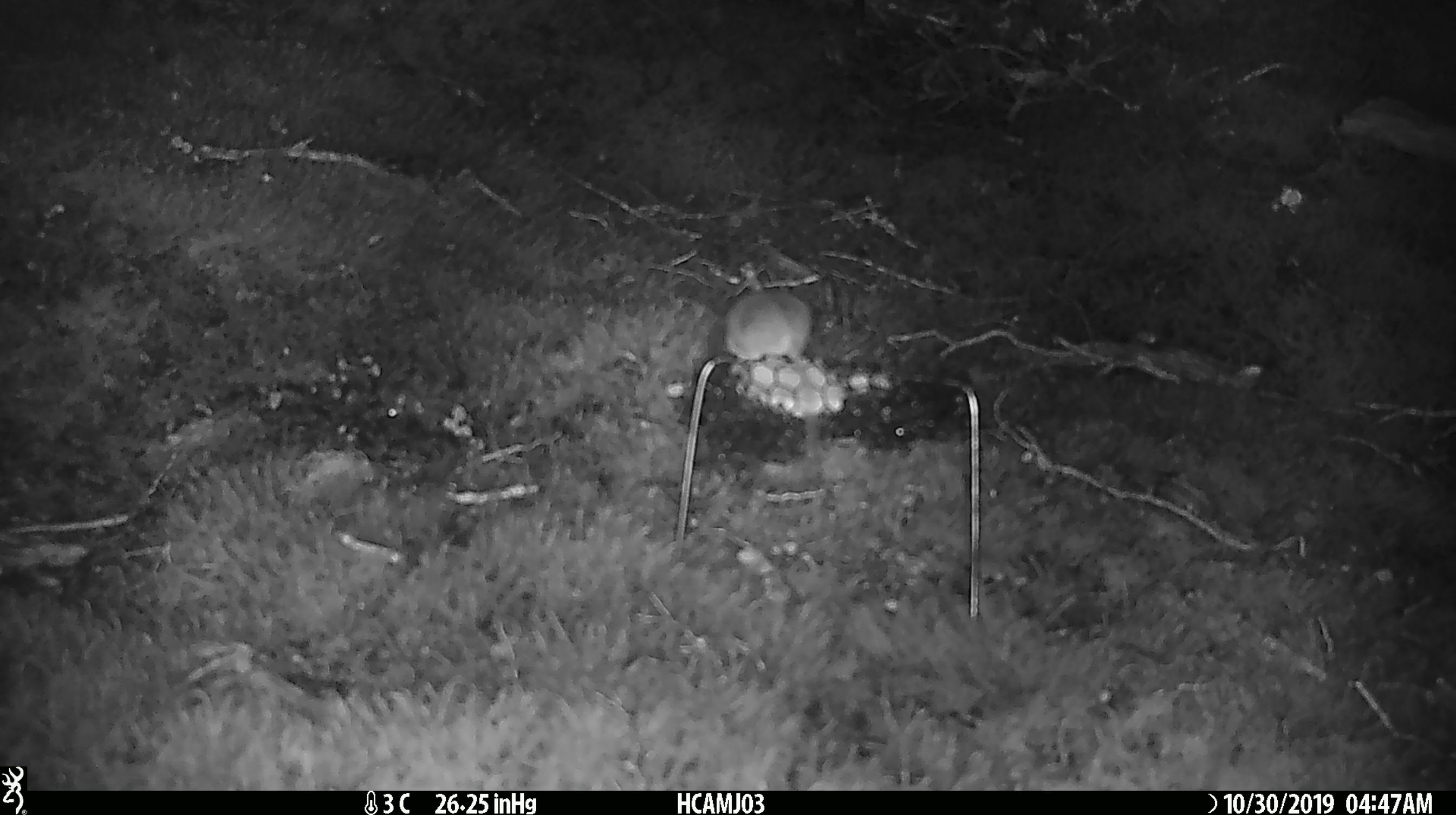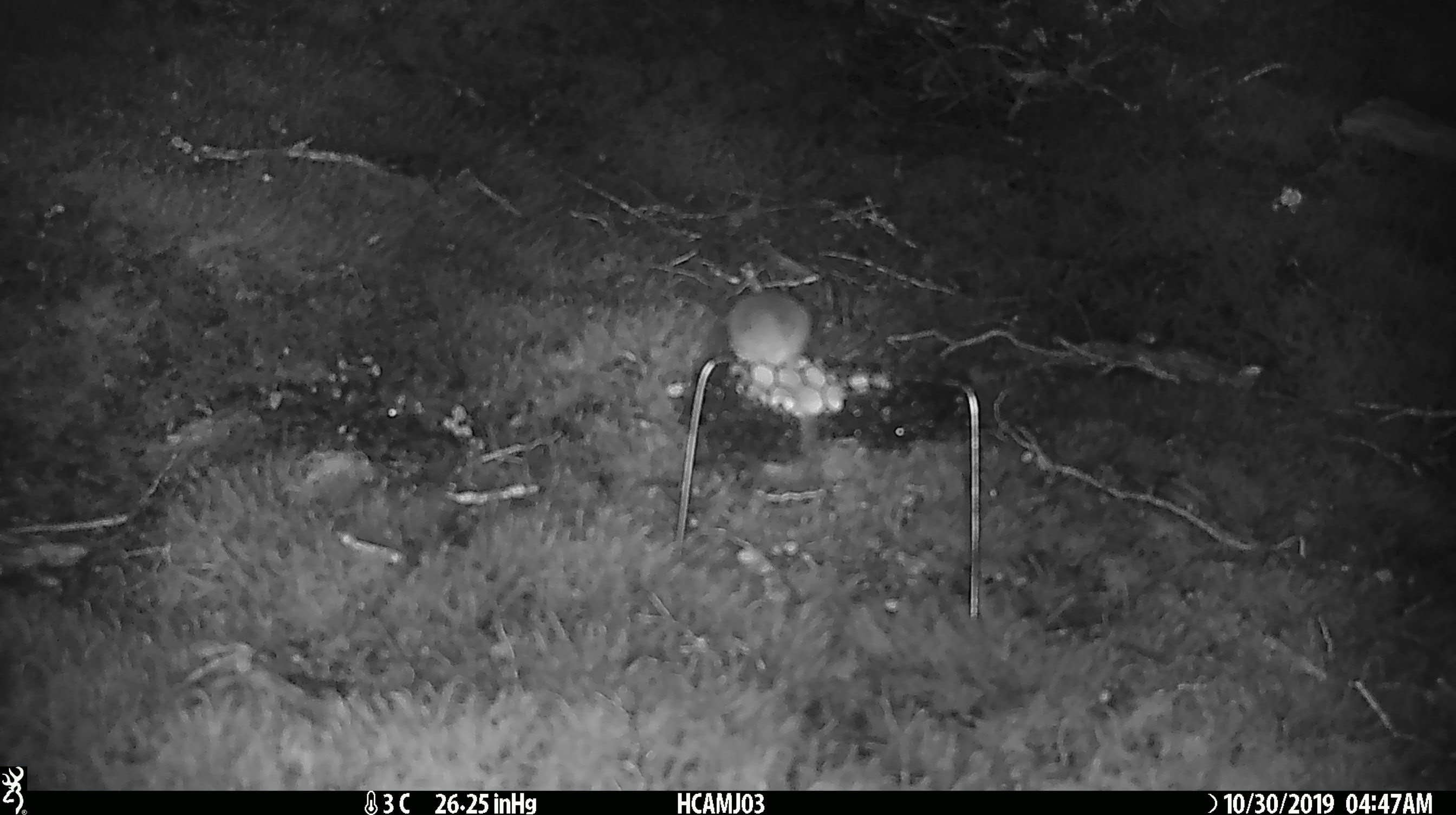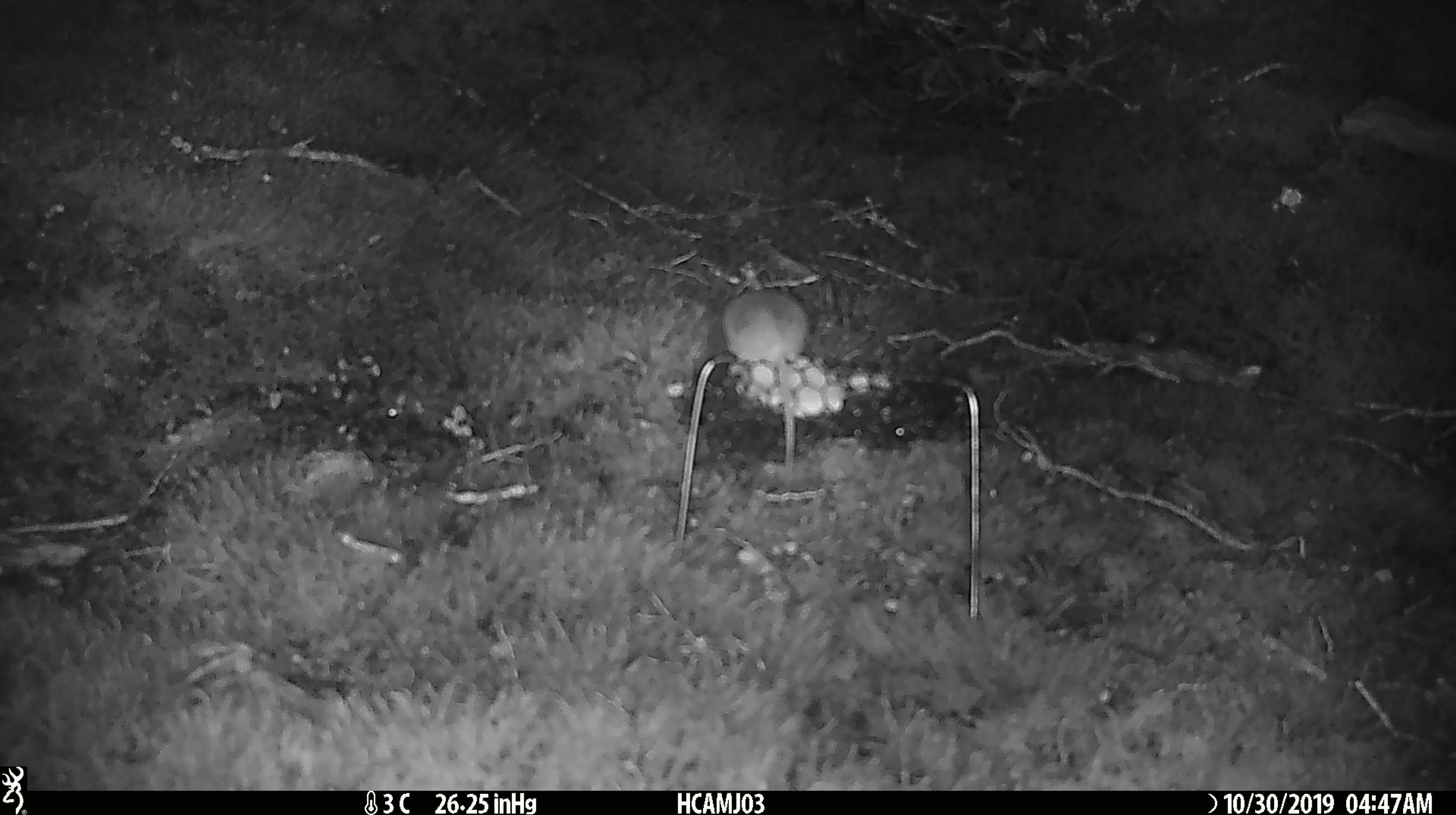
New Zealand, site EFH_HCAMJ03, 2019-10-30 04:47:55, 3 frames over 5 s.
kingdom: Animalia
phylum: Chordata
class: Mammalia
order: Rodentia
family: Muridae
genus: Mus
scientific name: Mus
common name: mouse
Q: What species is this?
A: Mouse (Mus).